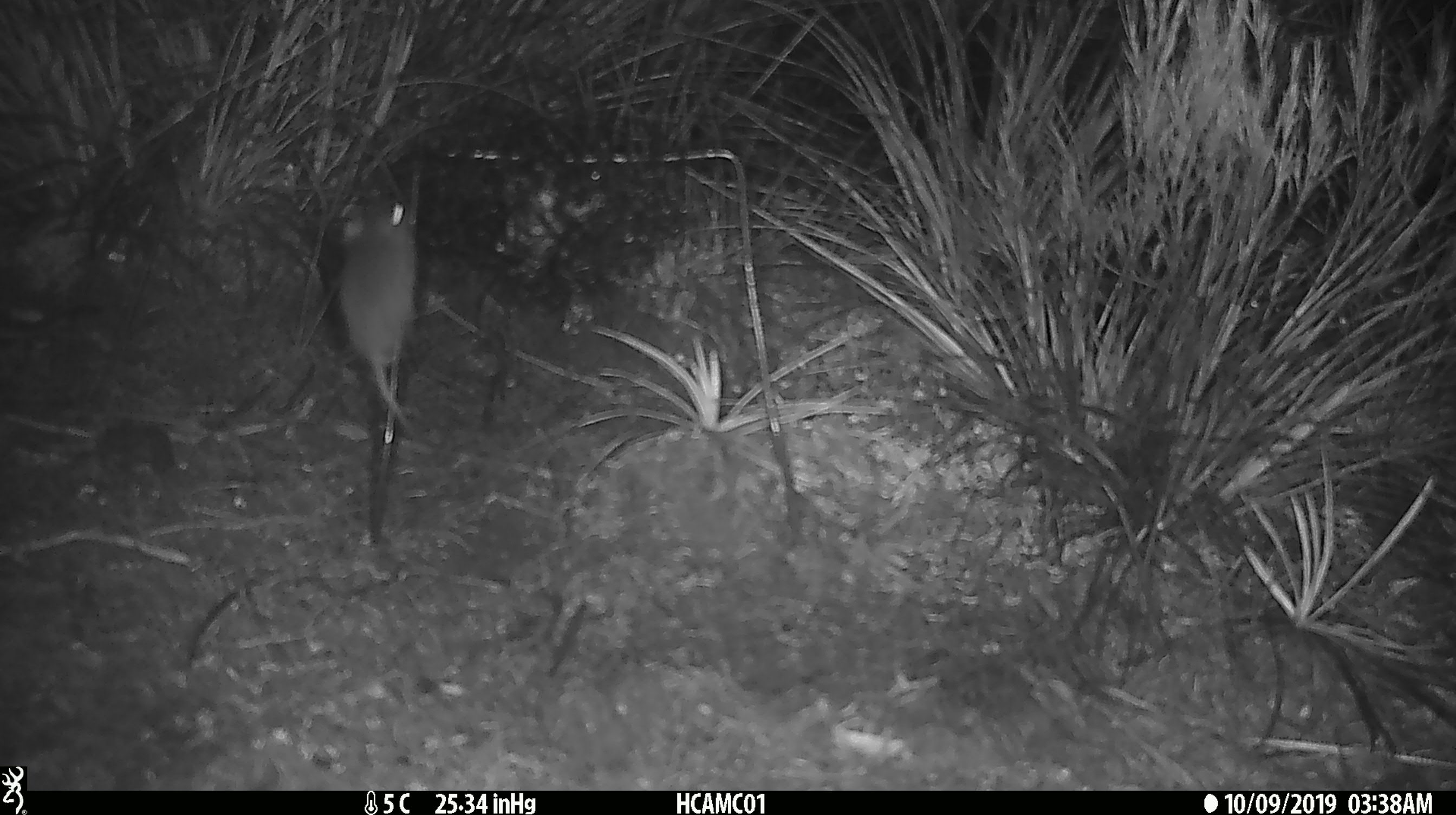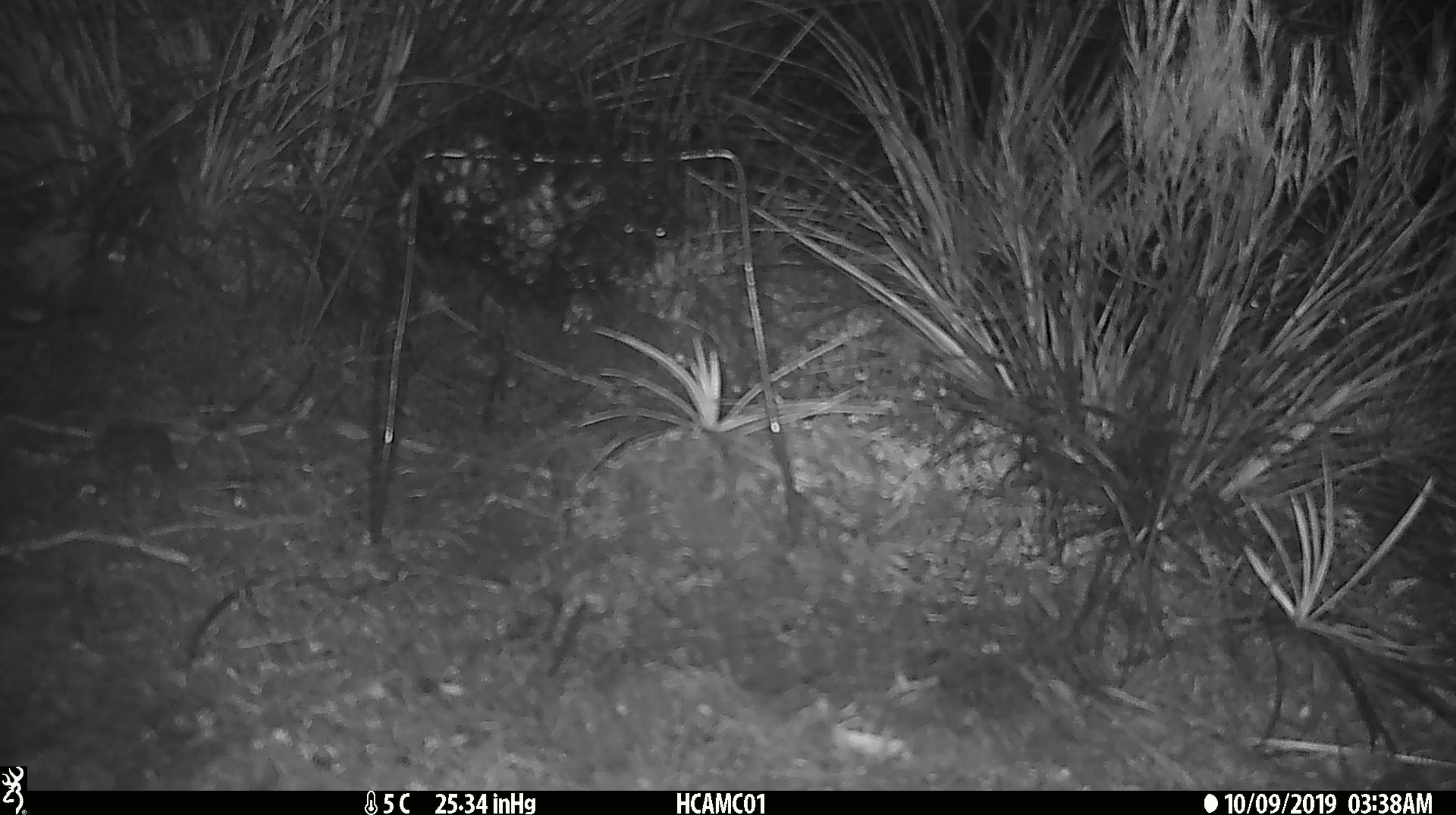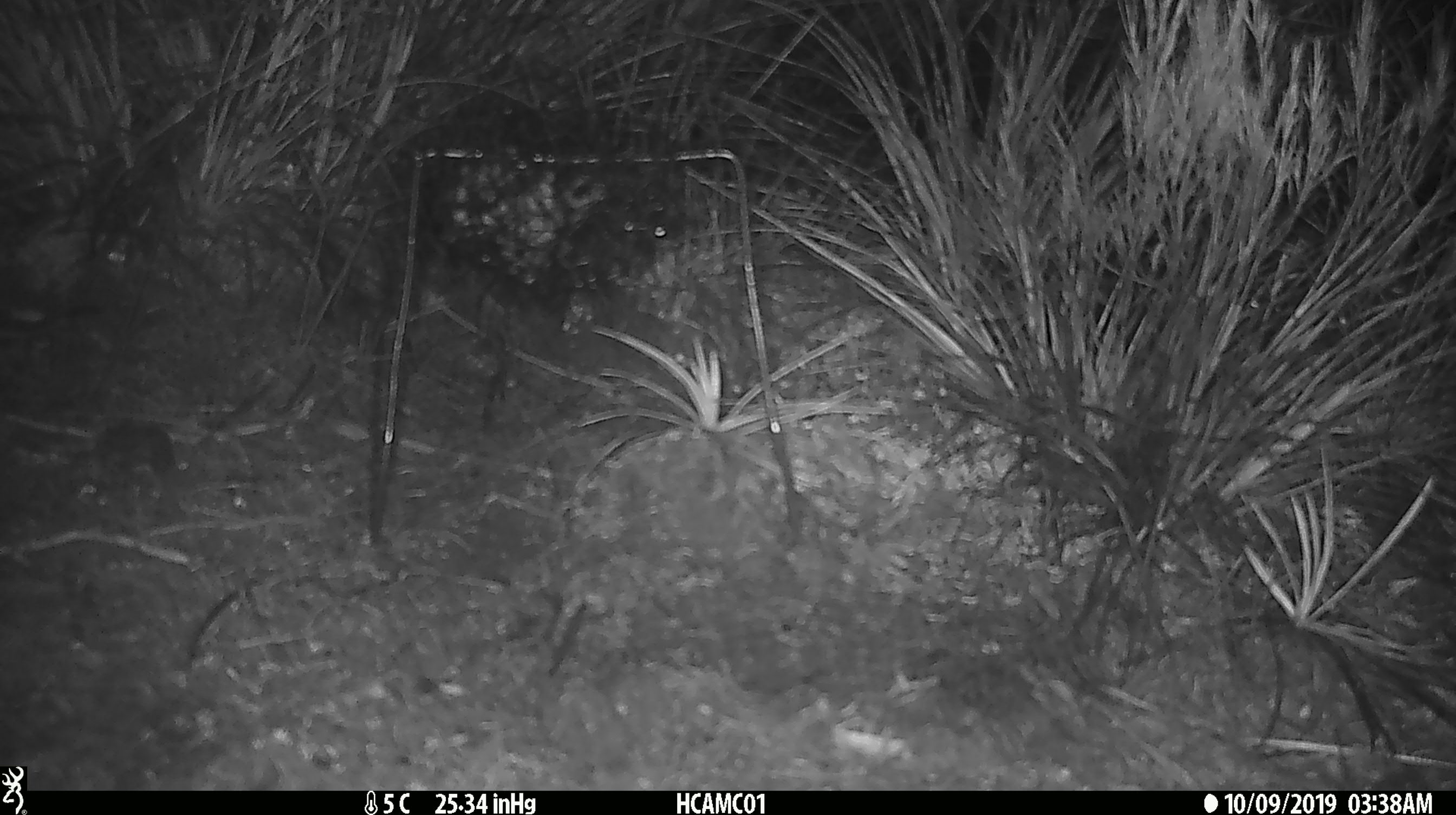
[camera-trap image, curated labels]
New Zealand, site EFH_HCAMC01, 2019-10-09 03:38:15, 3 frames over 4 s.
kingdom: Animalia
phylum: Chordata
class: Mammalia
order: Rodentia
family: Muridae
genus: Mus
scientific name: Mus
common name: mouse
Mouse (Mus).